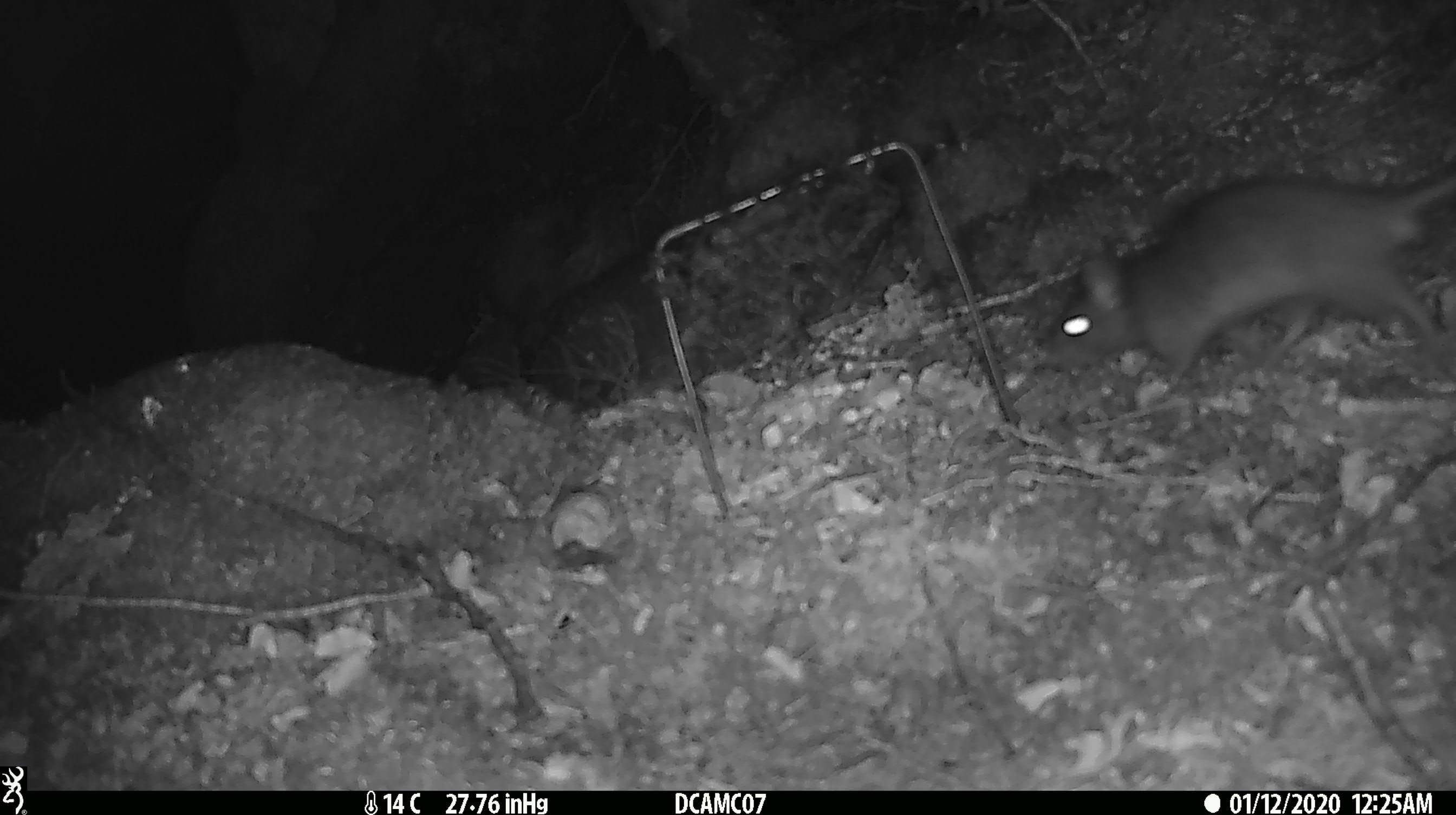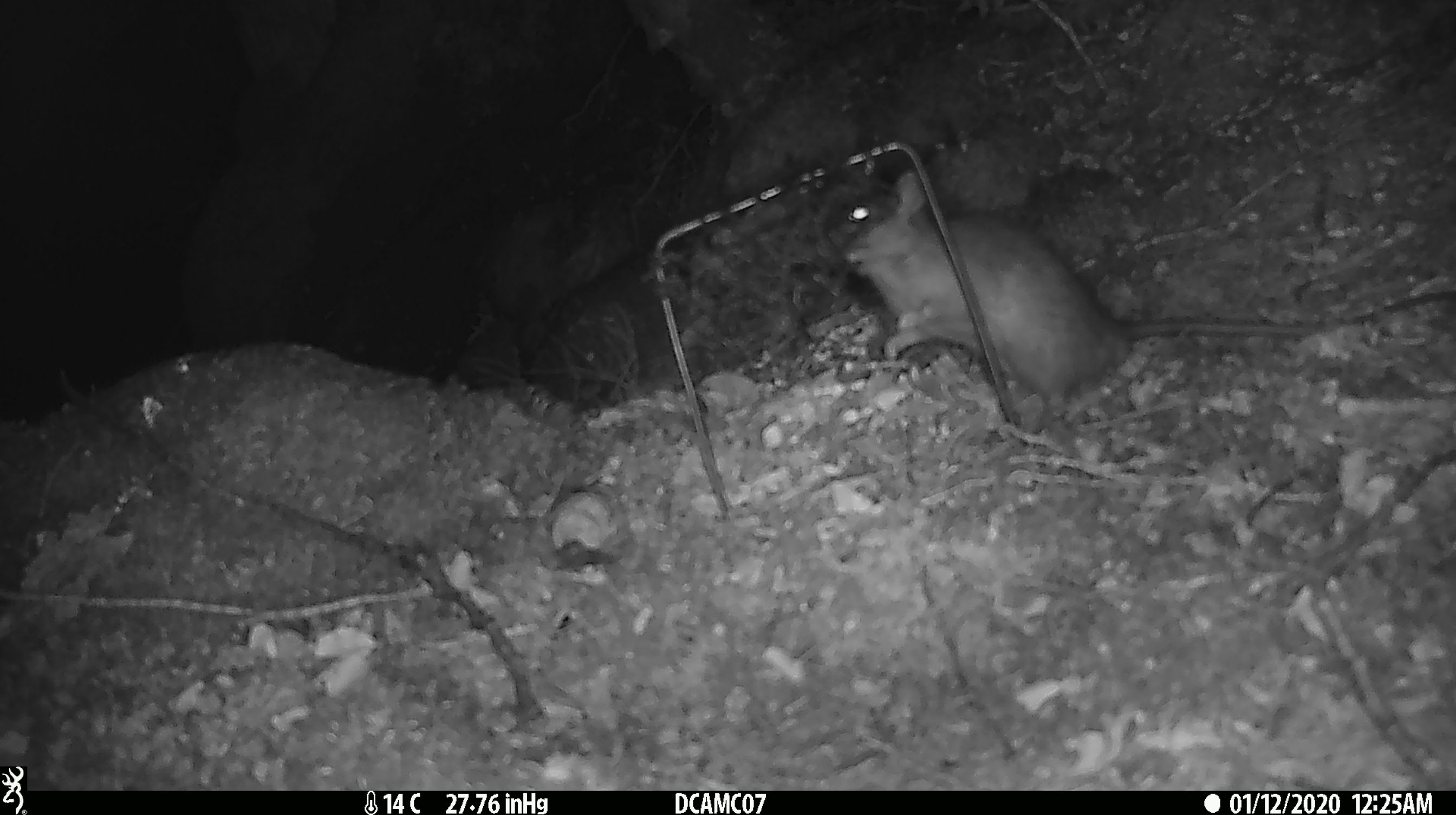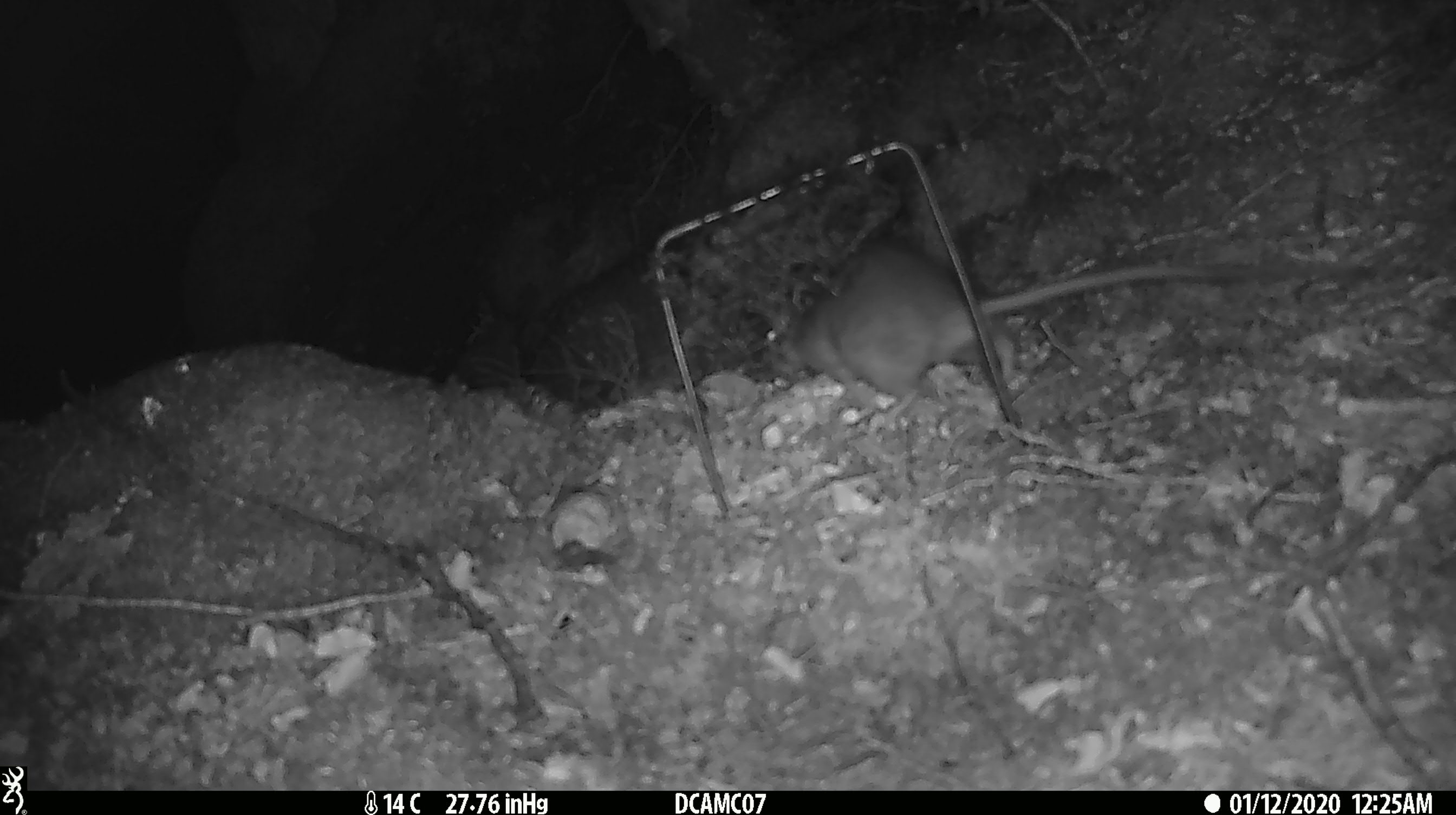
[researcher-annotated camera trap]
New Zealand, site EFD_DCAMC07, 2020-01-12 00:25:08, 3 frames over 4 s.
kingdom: Animalia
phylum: Chordata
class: Mammalia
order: Rodentia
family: Muridae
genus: Rattus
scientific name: Rattus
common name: rat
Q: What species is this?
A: Rat (Rattus).